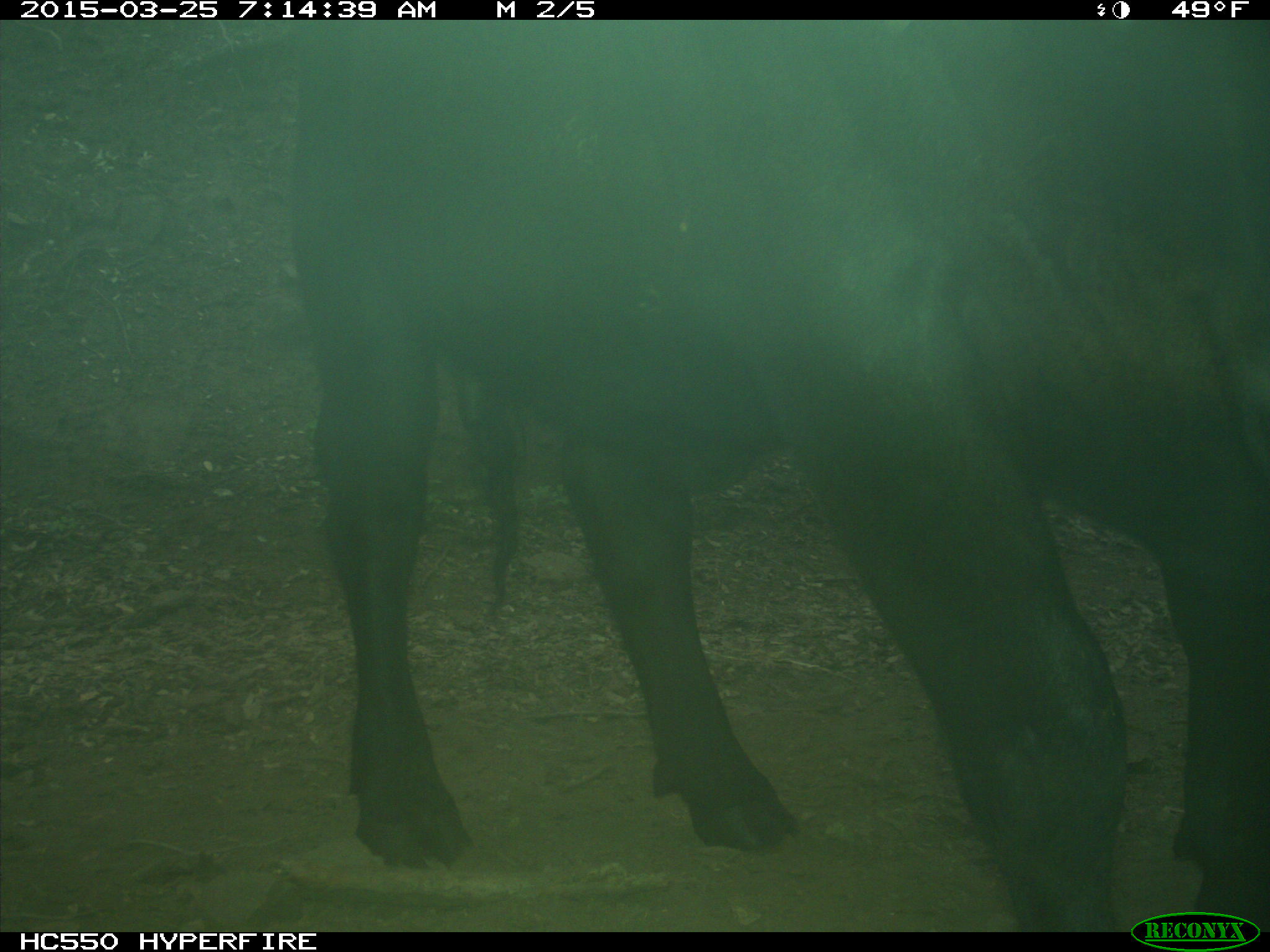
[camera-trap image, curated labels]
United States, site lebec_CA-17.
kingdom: Animalia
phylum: Chordata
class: Mammalia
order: Artiodactyla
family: Bovidae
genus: Bos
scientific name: Bos taurus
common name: domestic cow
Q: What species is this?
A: Bos taurus (domestic cow).